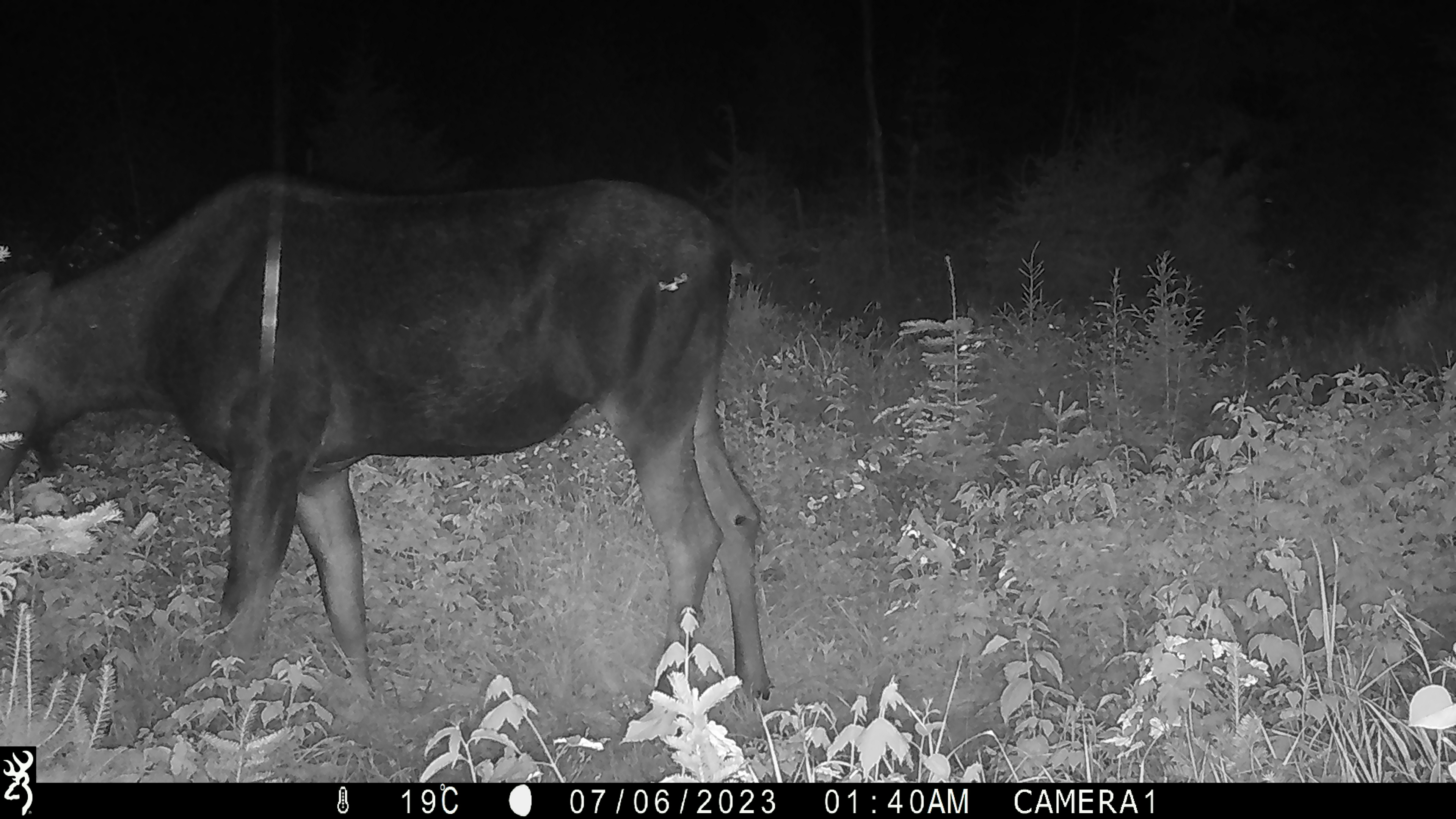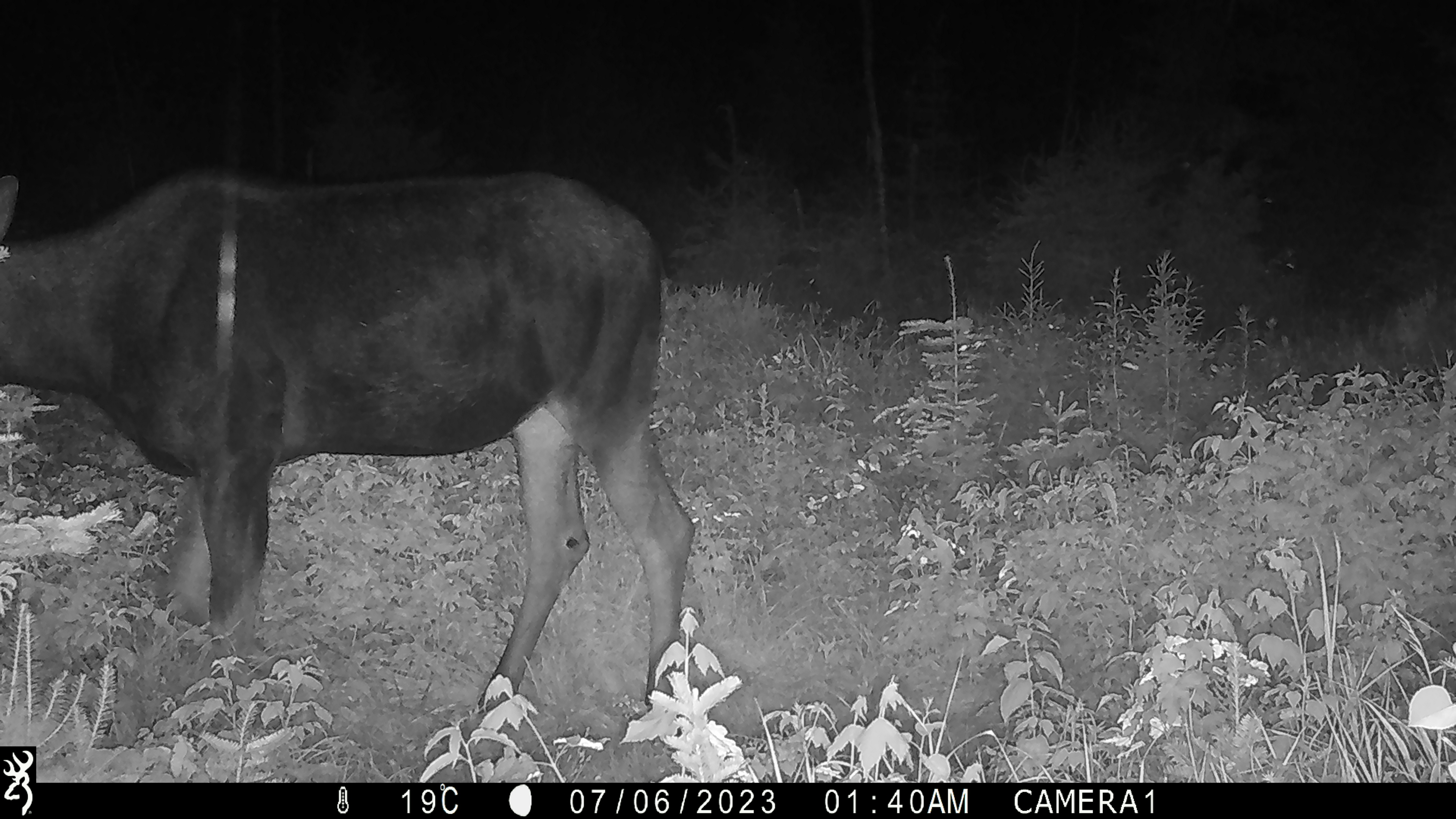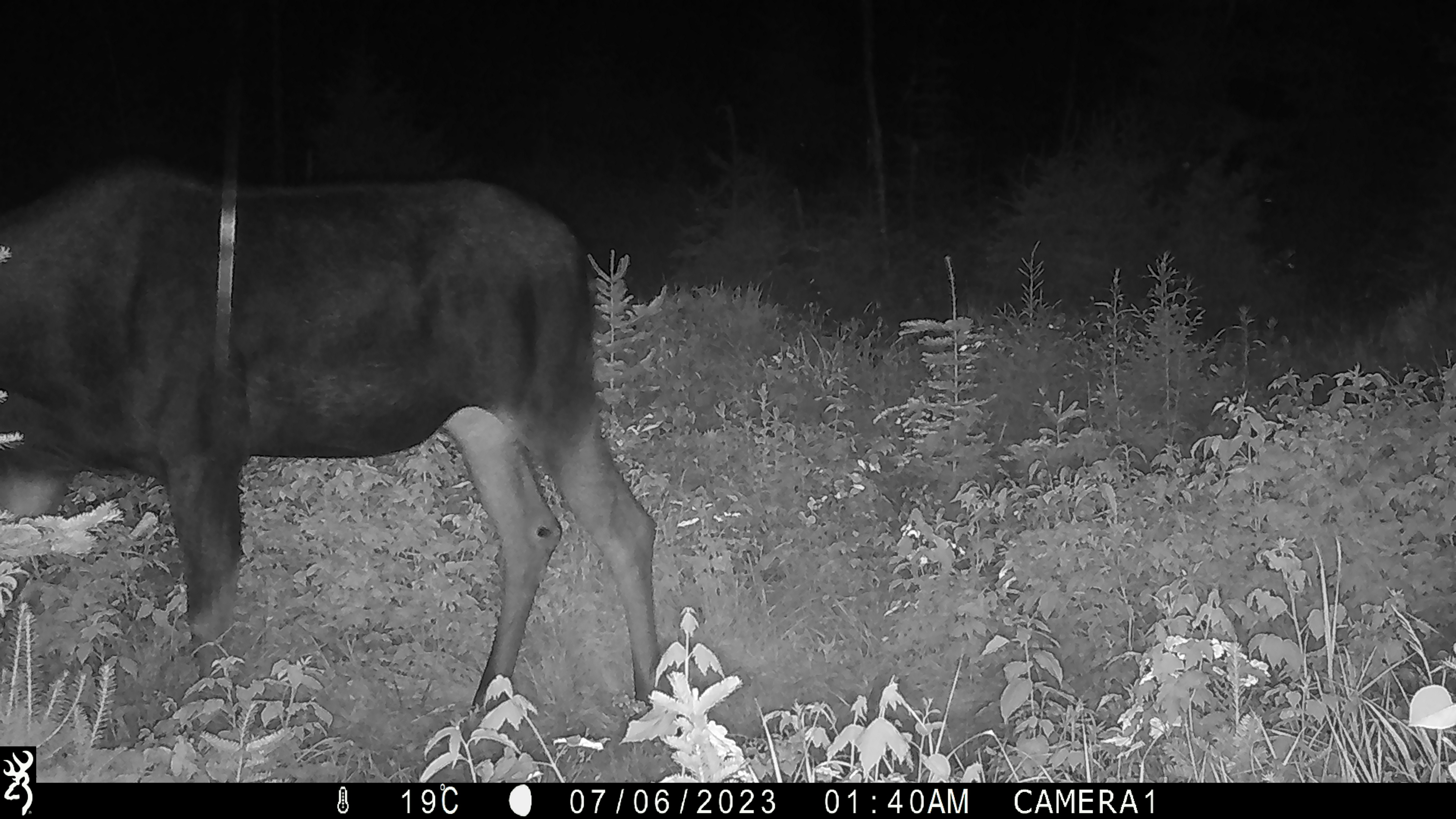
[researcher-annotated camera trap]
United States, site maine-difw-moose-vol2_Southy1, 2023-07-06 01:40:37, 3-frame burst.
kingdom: Animalia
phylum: Chordata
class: Mammalia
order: Artiodactyla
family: Cervidae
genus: Alces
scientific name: Alces alces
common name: moose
Moose (Alces alces).